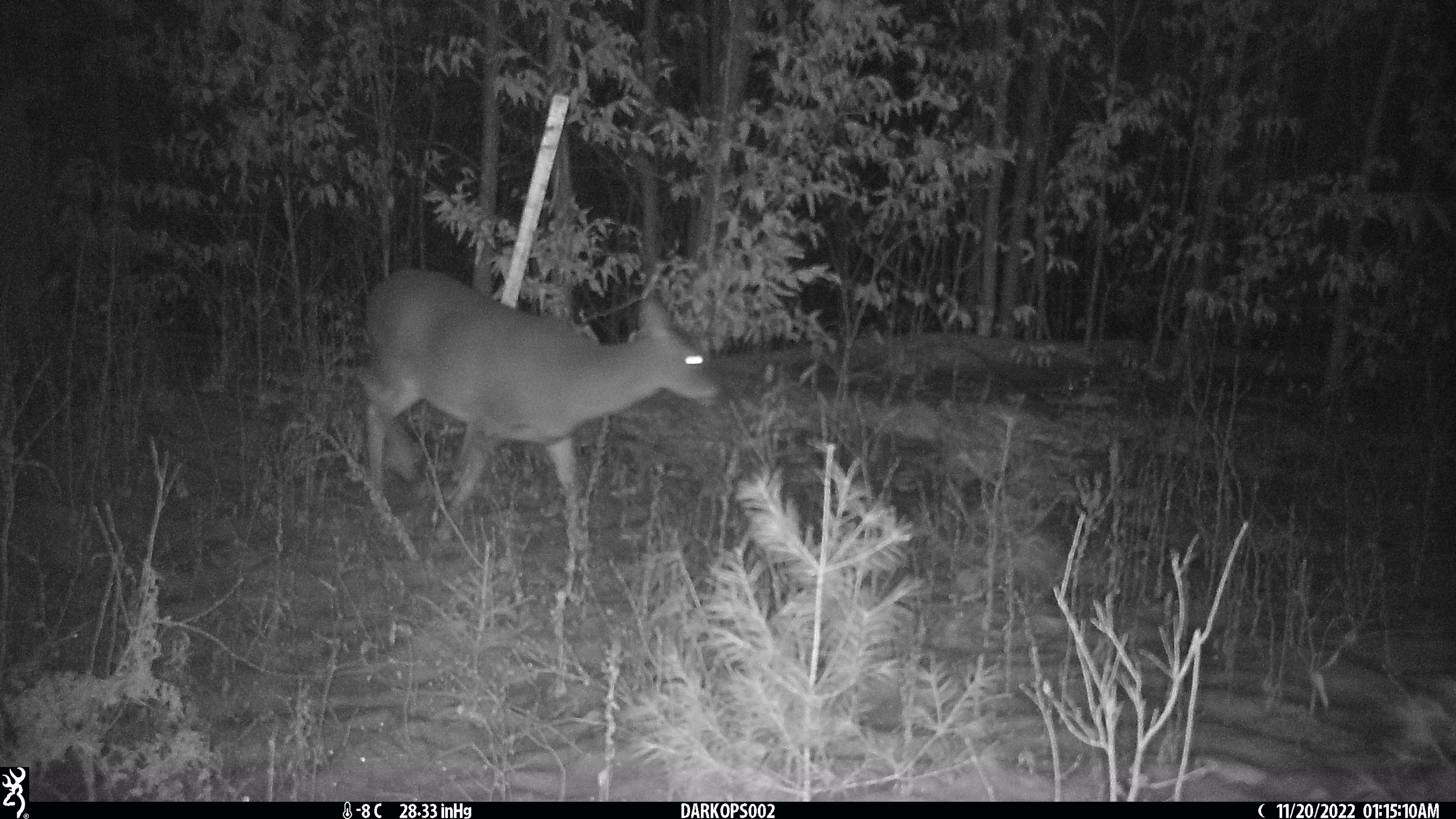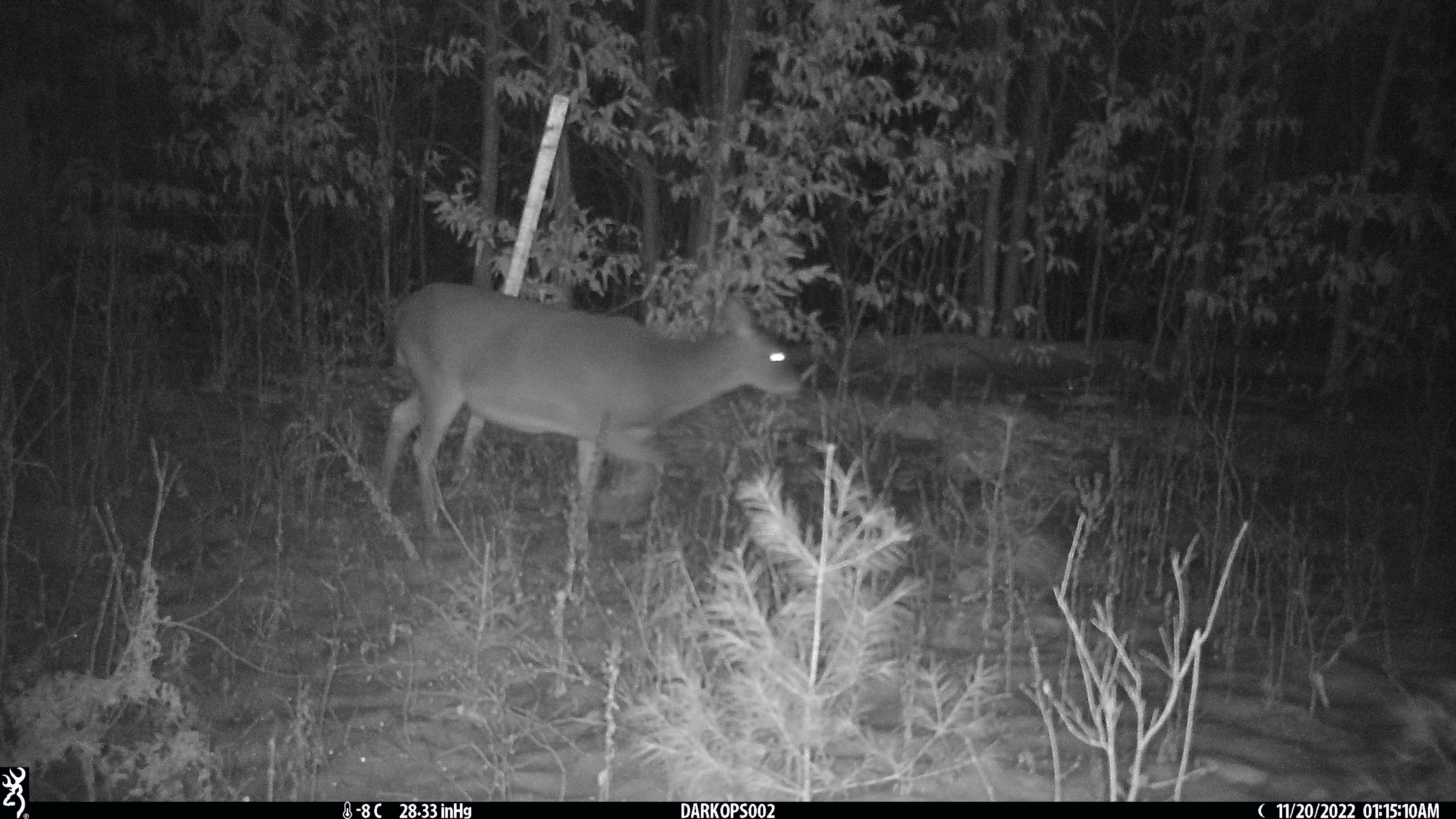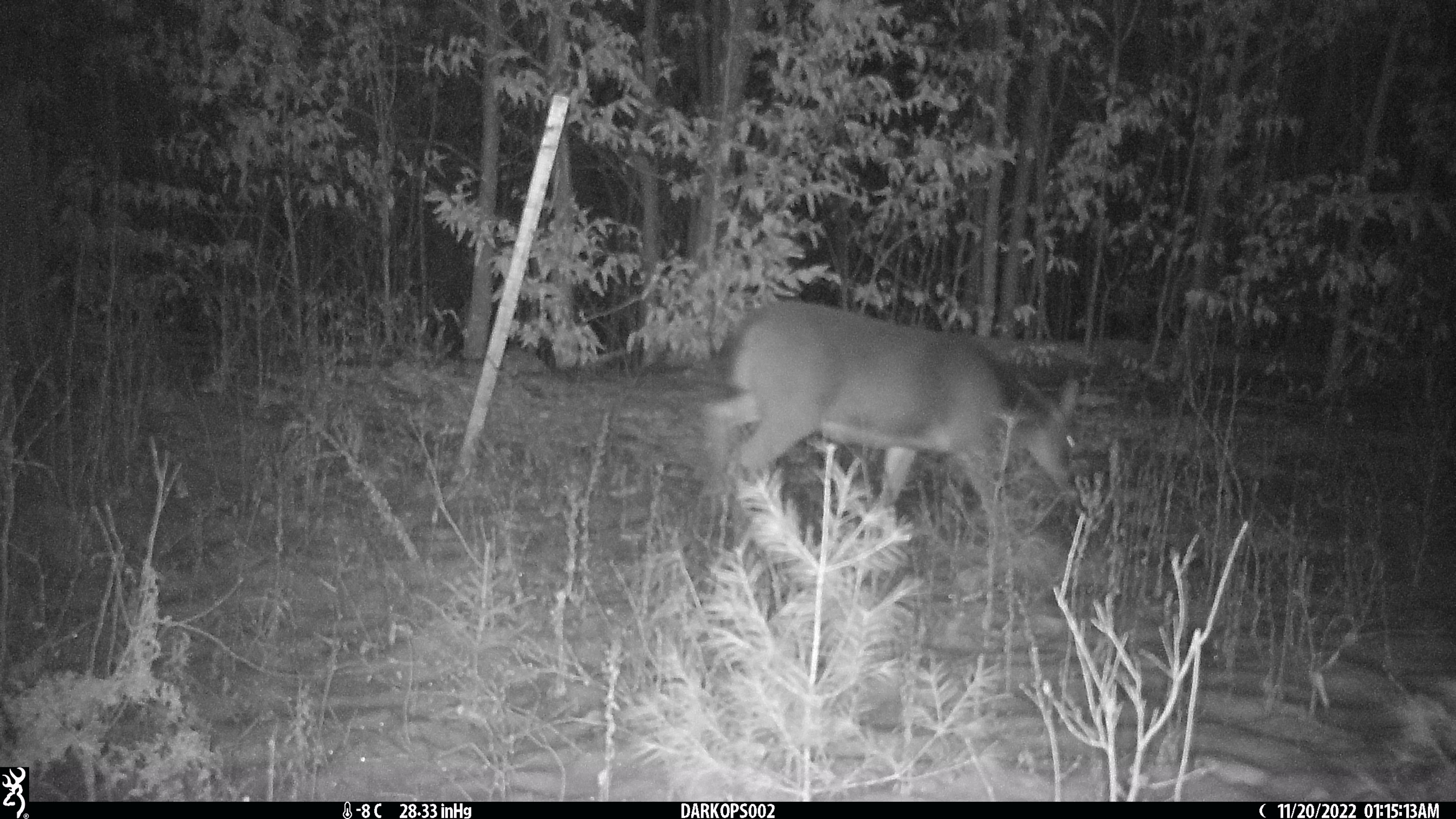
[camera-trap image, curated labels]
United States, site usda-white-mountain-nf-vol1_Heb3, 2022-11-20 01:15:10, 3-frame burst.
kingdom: Animalia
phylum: Chordata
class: Mammalia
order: Artiodactyla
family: Cervidae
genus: Odocoileus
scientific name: Odocoileus virginianus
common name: white-tailed deer